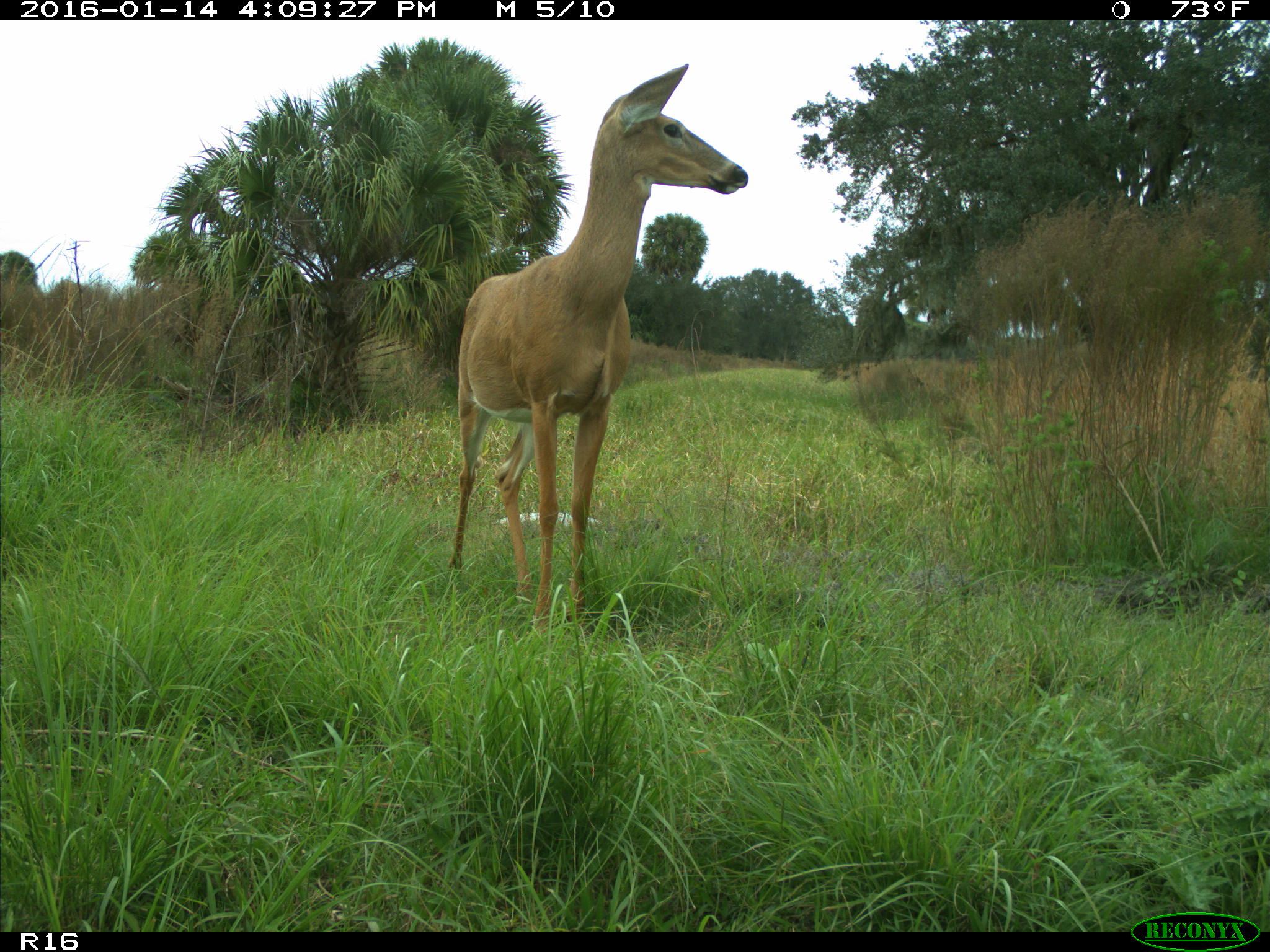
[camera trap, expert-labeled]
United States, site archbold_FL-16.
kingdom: Animalia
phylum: Chordata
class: Mammalia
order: Artiodactyla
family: Cervidae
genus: Odocoileus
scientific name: Odocoileus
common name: deer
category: unidentified deer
Unidentified deer (deer) (Odocoileus).